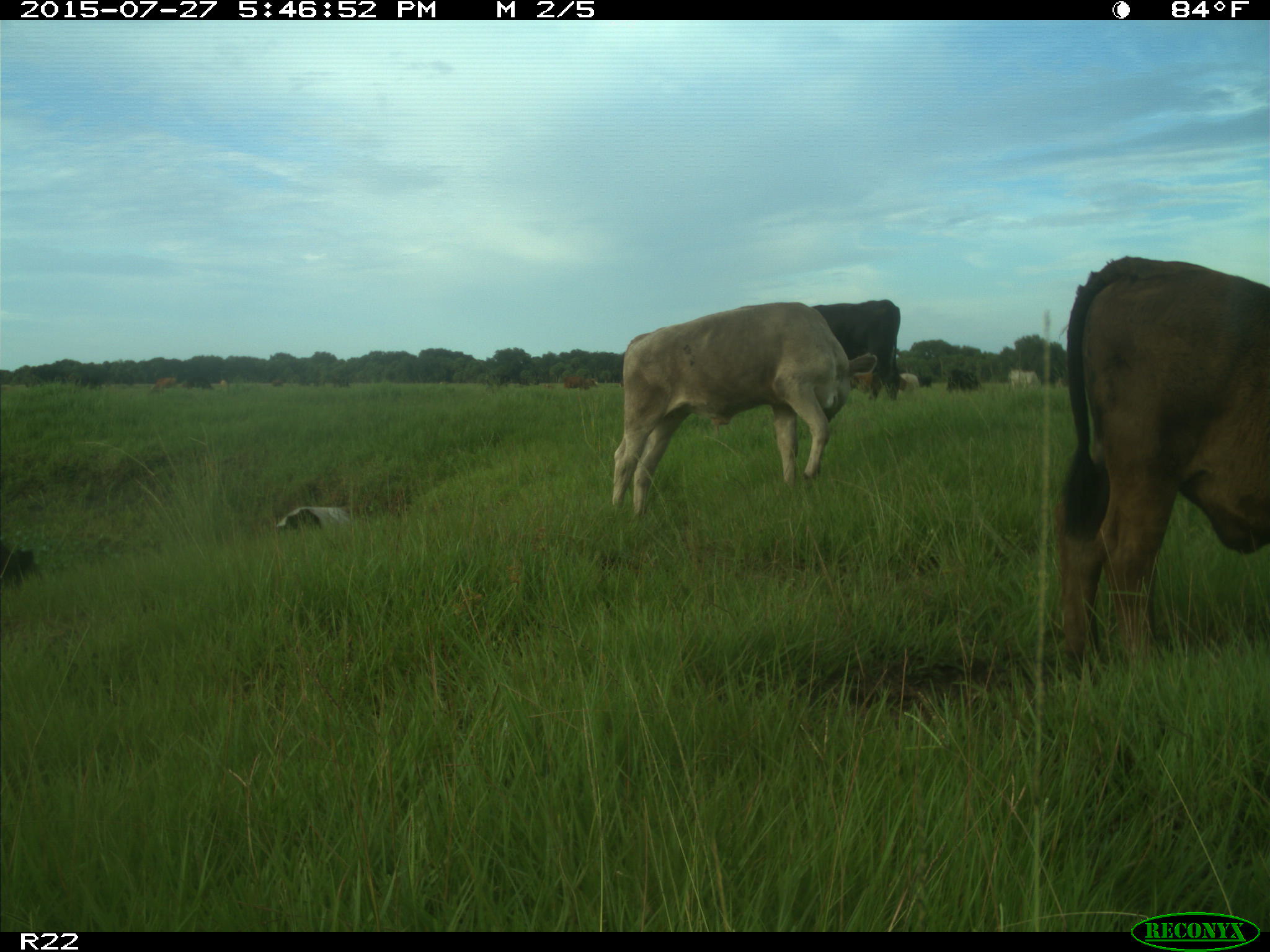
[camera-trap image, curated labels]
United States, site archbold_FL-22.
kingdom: Animalia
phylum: Chordata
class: Mammalia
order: Artiodactyla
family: Bovidae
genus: Bos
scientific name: Bos taurus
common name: domestic cow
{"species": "Bos taurus (domestic cow)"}